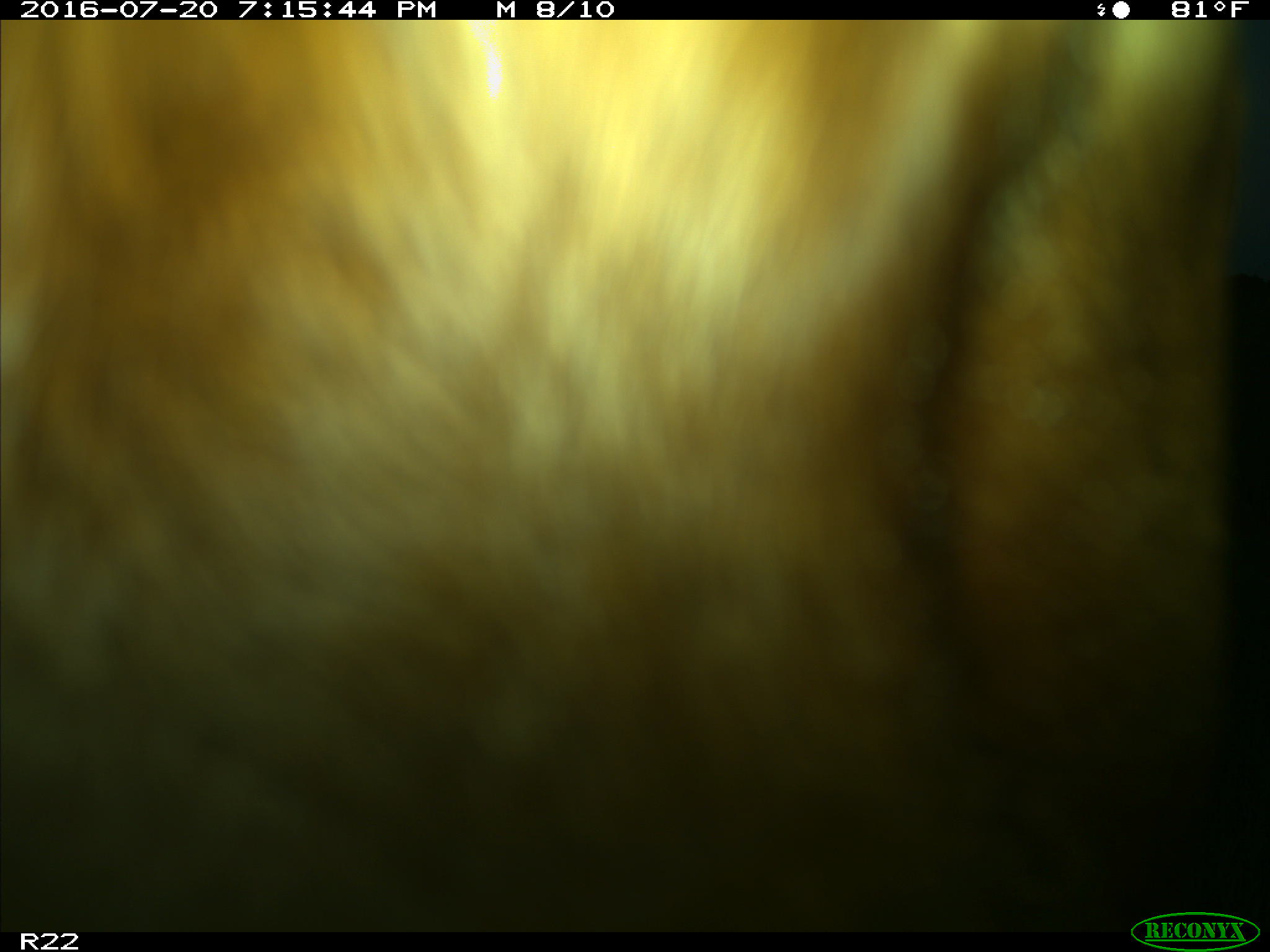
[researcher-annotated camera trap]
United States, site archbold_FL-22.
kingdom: Animalia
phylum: Chordata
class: Mammalia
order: Artiodactyla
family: Bovidae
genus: Bos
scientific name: Bos taurus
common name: domestic cow